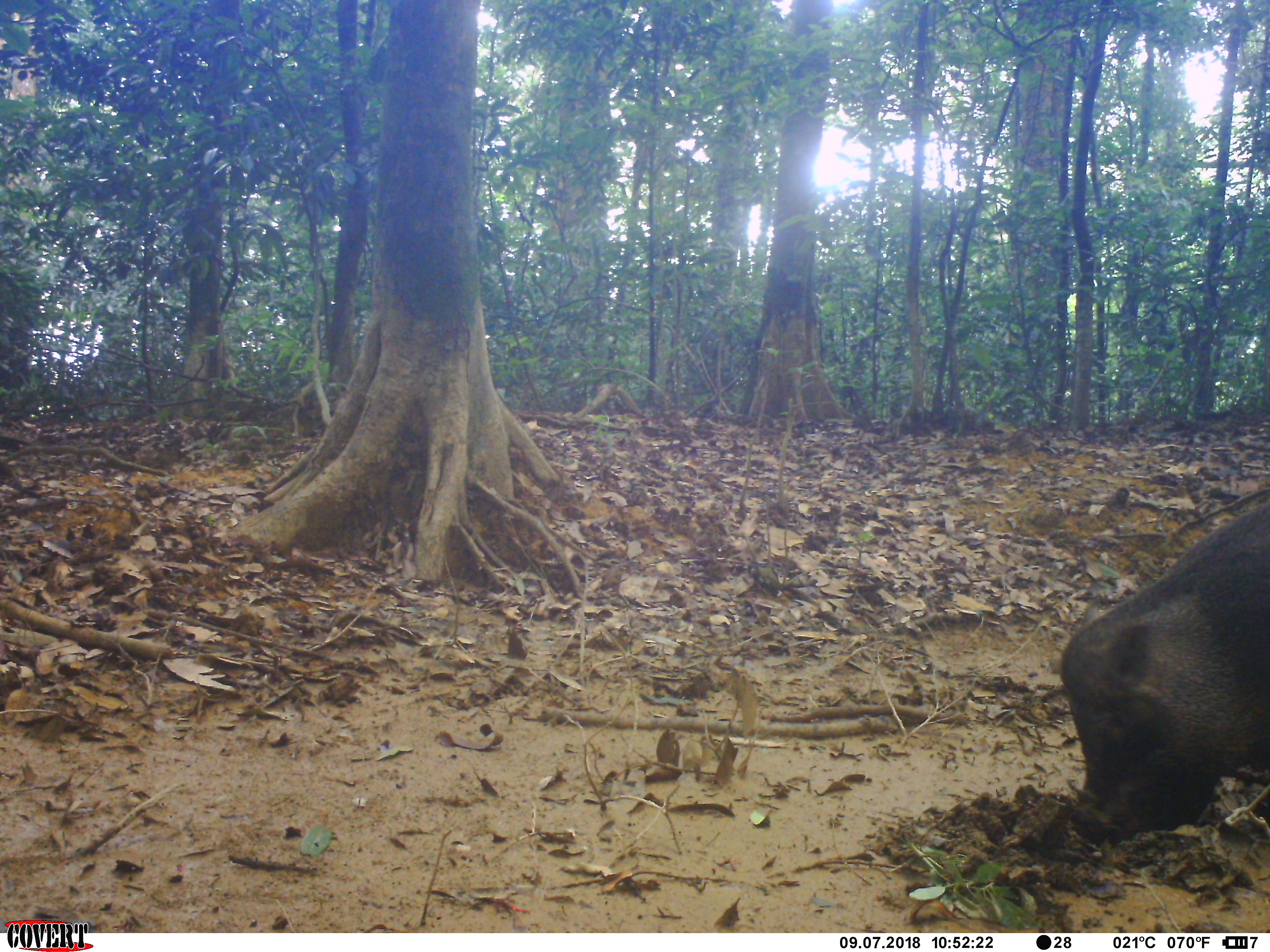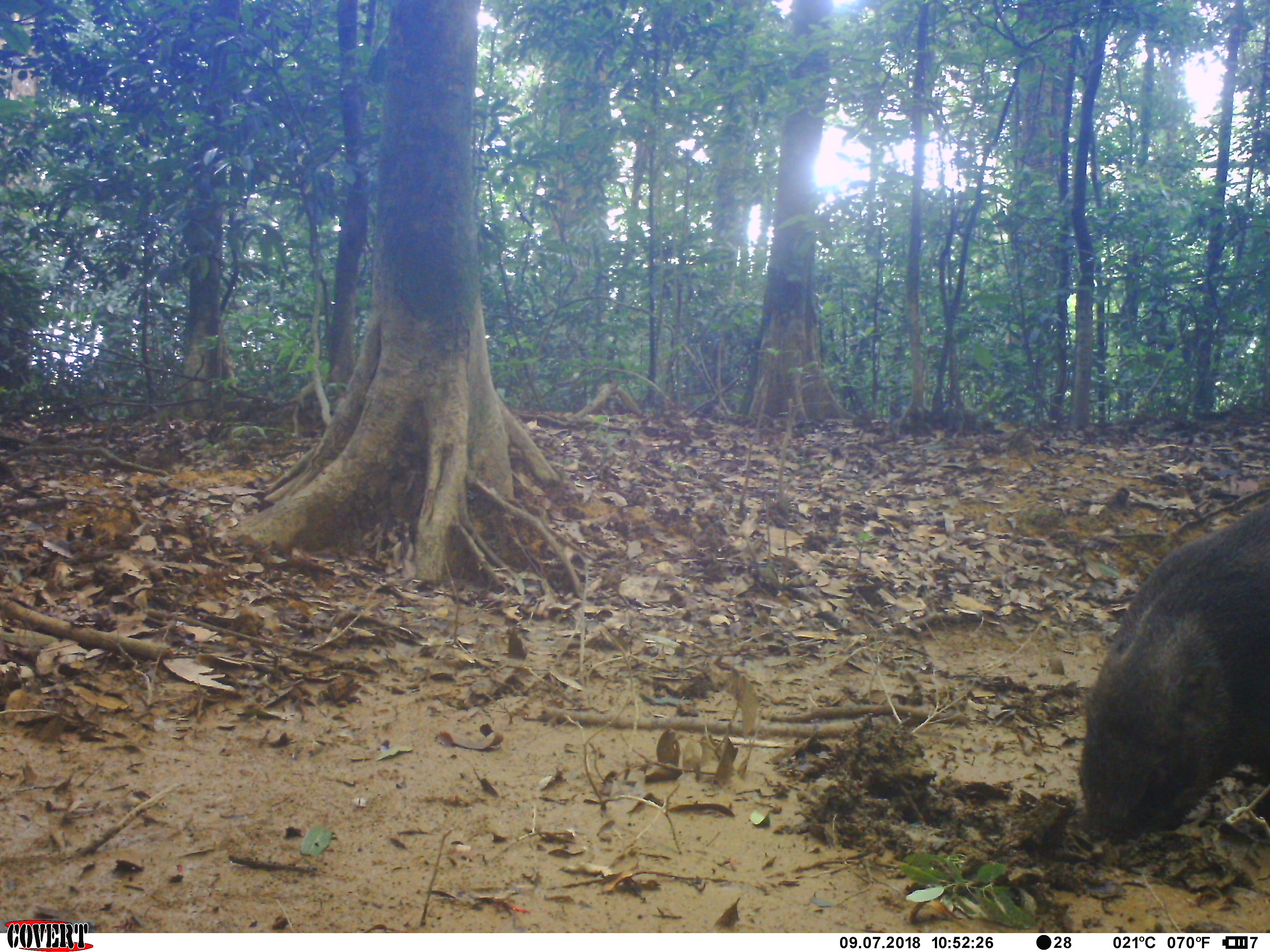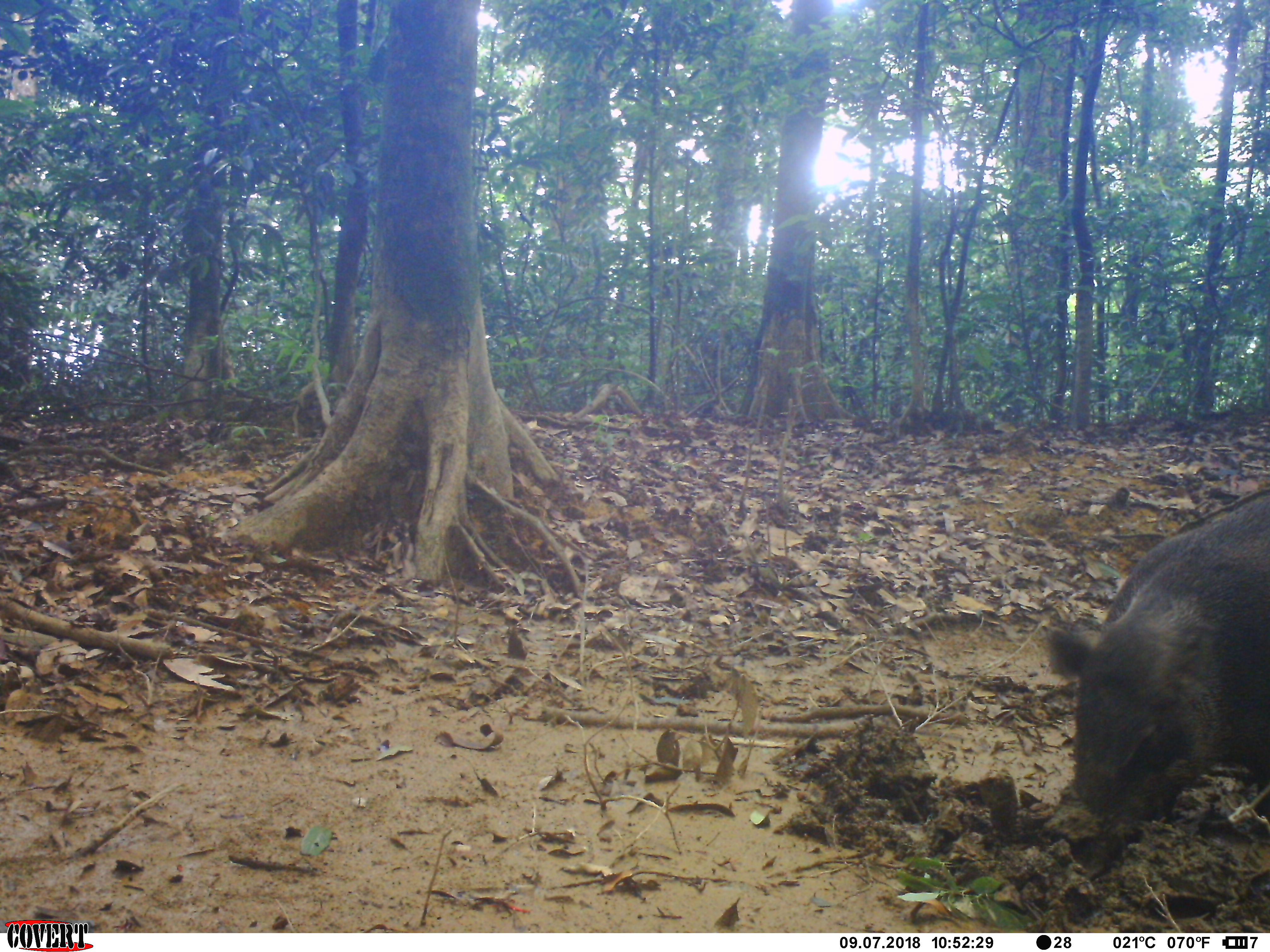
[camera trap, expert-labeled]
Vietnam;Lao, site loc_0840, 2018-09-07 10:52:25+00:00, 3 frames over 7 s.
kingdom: Animalia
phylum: Chordata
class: Mammalia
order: Artiodactyla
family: Suidae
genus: Sus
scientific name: Sus scrofa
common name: eurasian wild pig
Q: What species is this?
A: Eurasian wild pig (Sus scrofa).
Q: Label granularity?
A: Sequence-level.